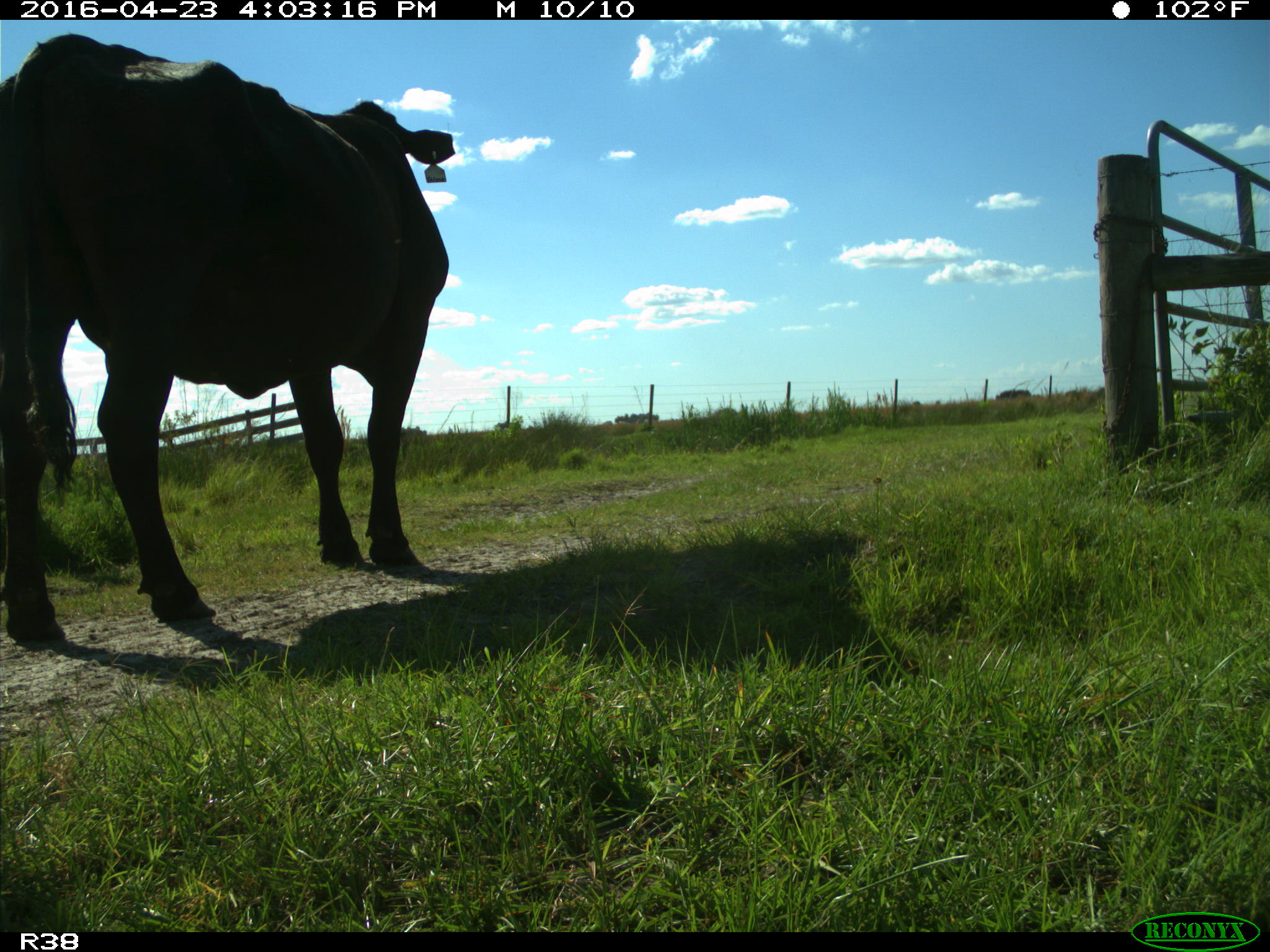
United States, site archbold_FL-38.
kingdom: Animalia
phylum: Chordata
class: Mammalia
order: Artiodactyla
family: Bovidae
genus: Bos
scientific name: Bos taurus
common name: domestic cow